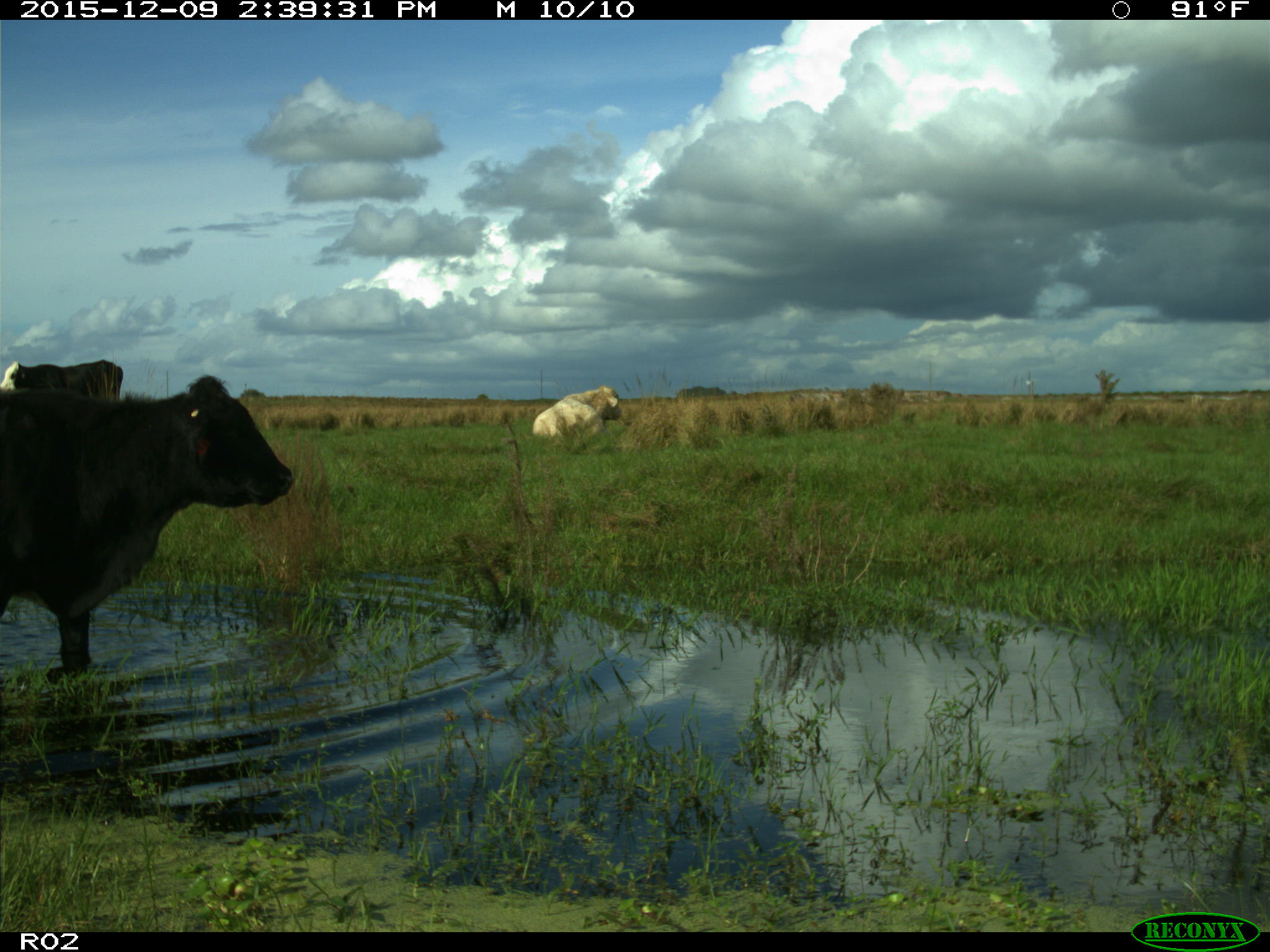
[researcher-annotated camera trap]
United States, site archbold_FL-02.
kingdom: Animalia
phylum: Chordata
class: Mammalia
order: Artiodactyla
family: Bovidae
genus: Bos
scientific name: Bos taurus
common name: domestic cow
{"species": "Bos taurus (domestic cow)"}